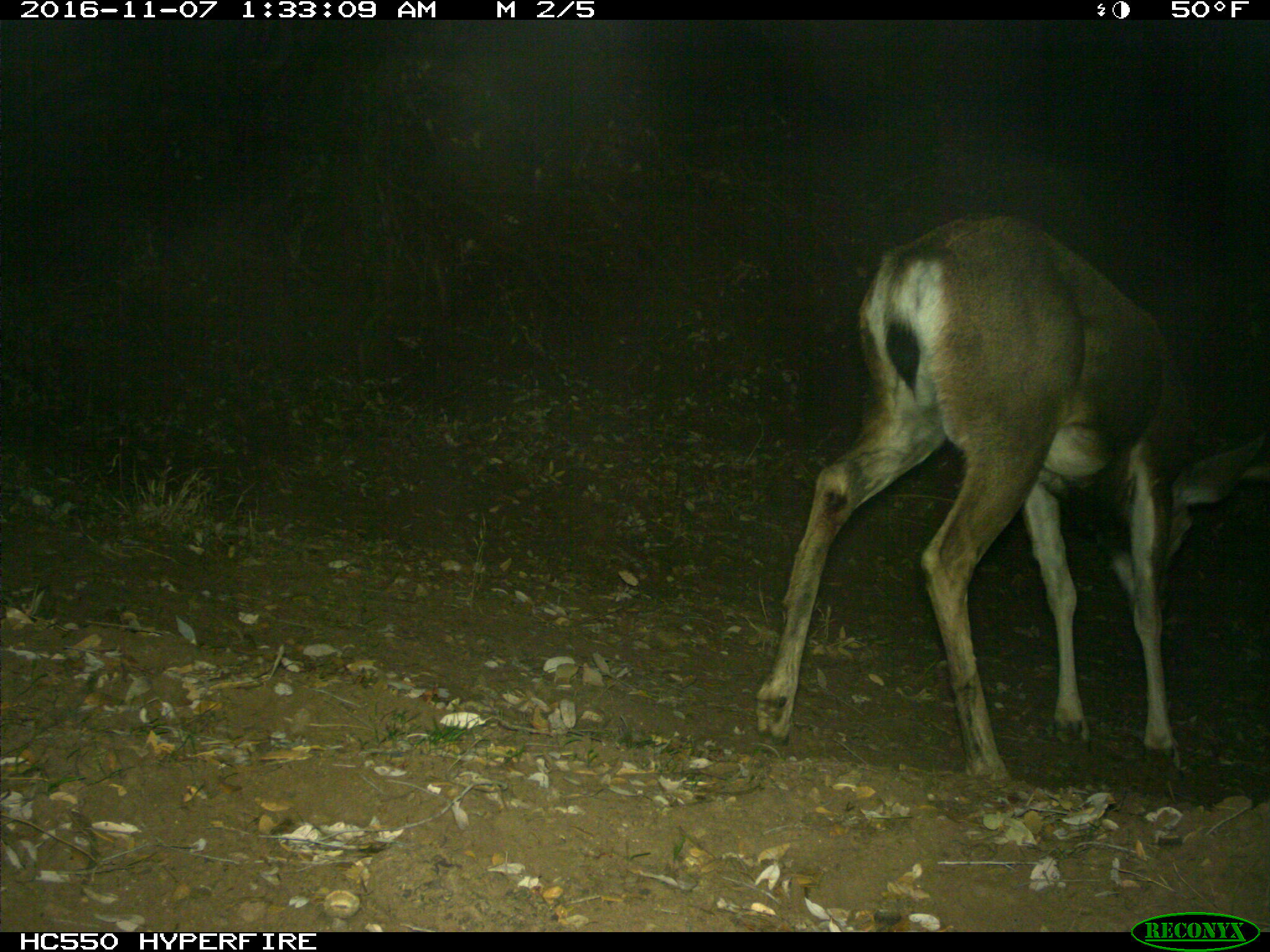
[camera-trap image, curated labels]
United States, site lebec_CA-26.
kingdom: Animalia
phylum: Chordata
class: Mammalia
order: Artiodactyla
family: Cervidae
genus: Odocoileus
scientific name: Odocoileus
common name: deer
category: unidentified deer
Unidentified deer (deer) (Odocoileus).